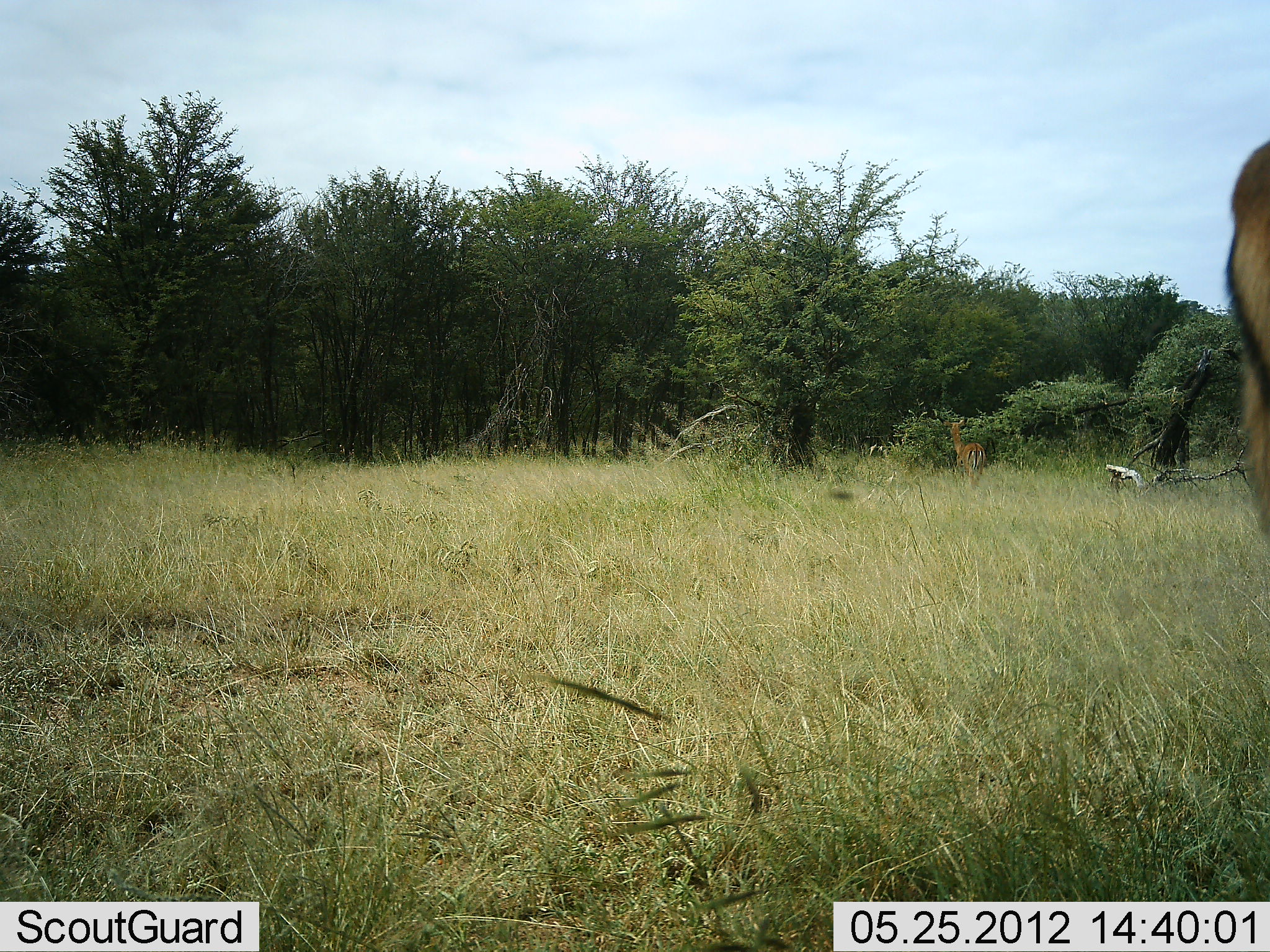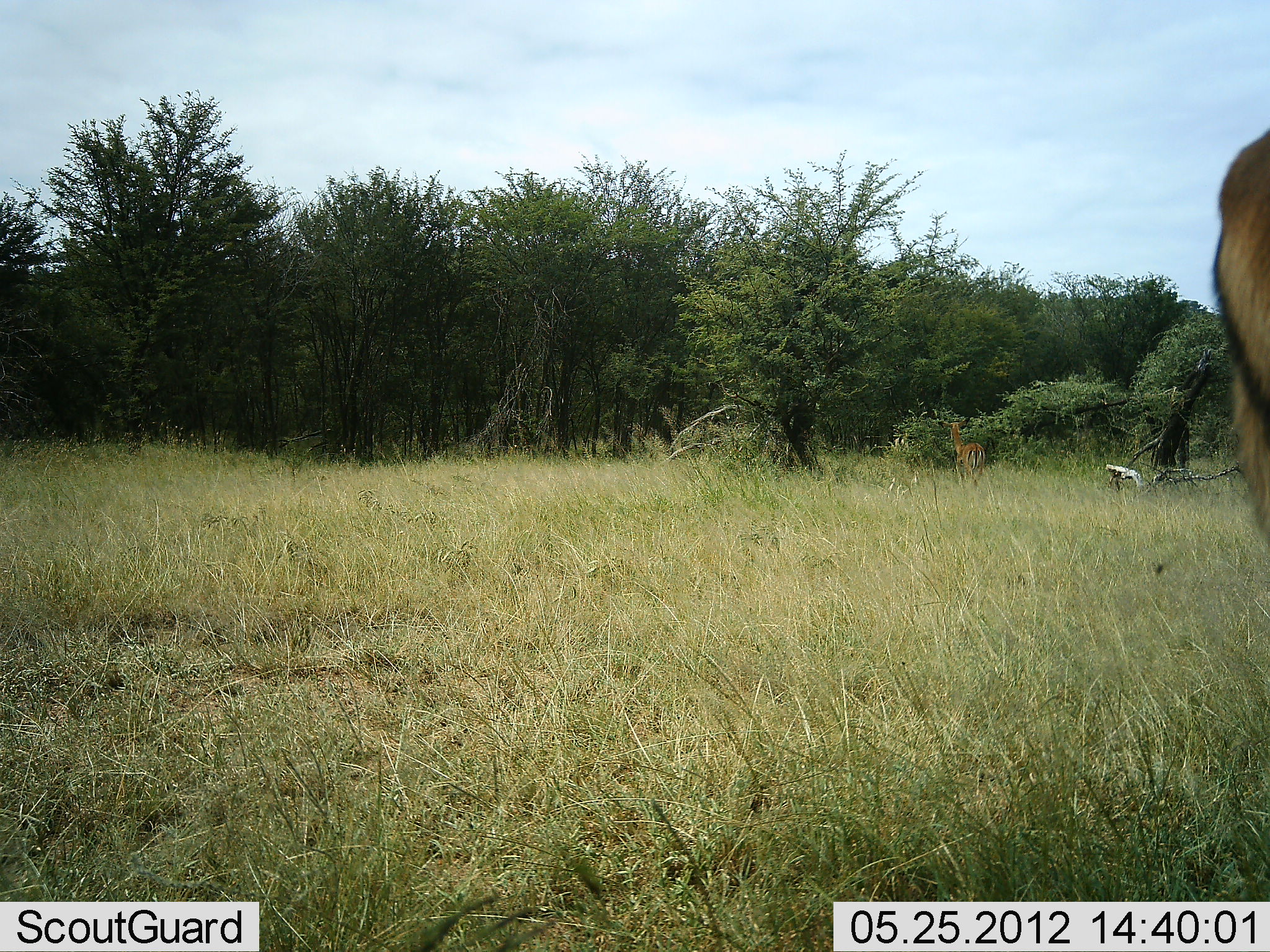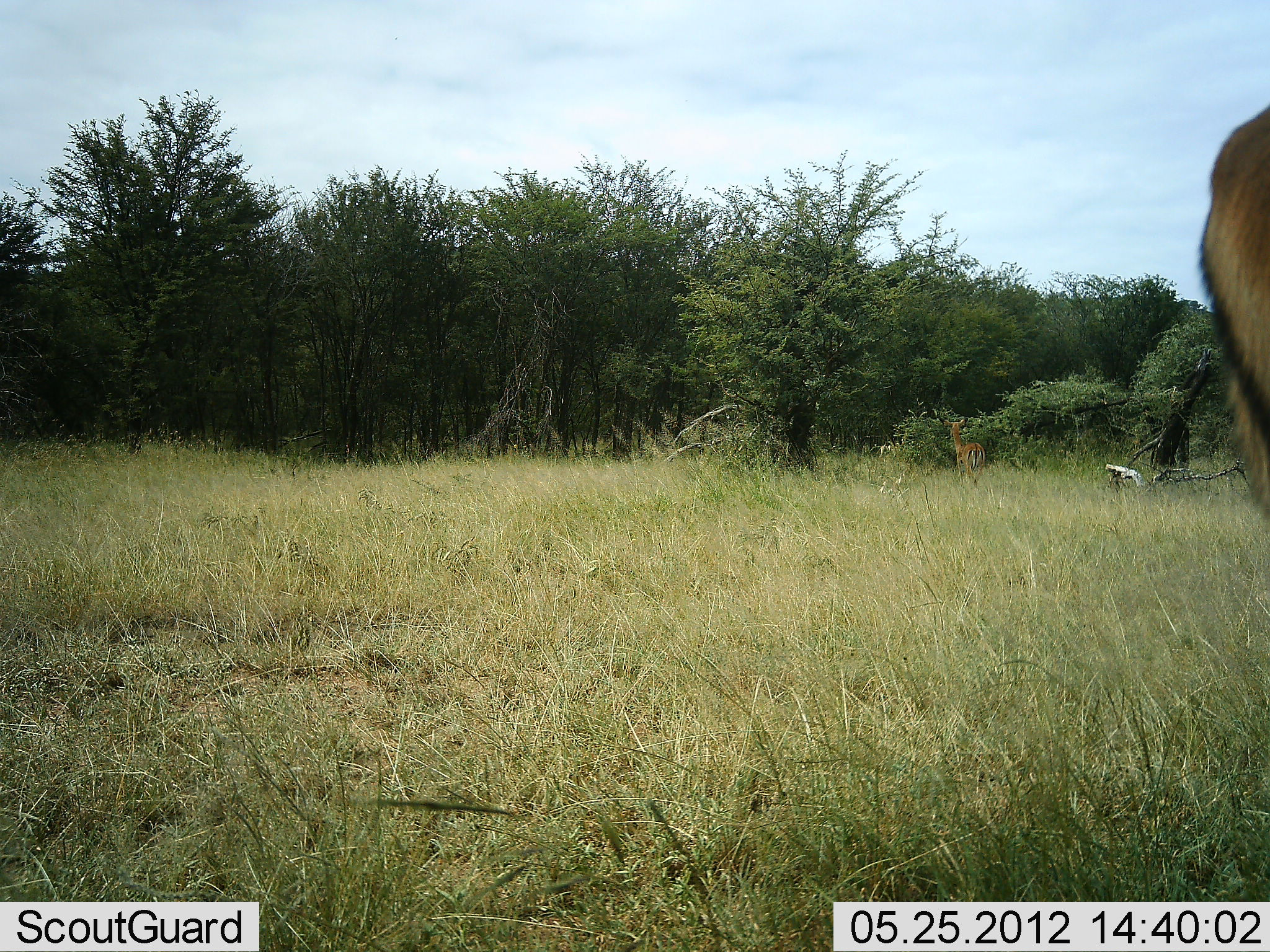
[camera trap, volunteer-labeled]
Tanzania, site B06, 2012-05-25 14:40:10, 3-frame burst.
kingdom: Animalia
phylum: Chordata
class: Mammalia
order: Artiodactyla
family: Bovidae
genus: Eudorcas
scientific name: Eudorcas thomsonii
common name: thomson's gazelle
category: gazellethomsons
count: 2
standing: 100%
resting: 0%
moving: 0%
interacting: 0%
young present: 0%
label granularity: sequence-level